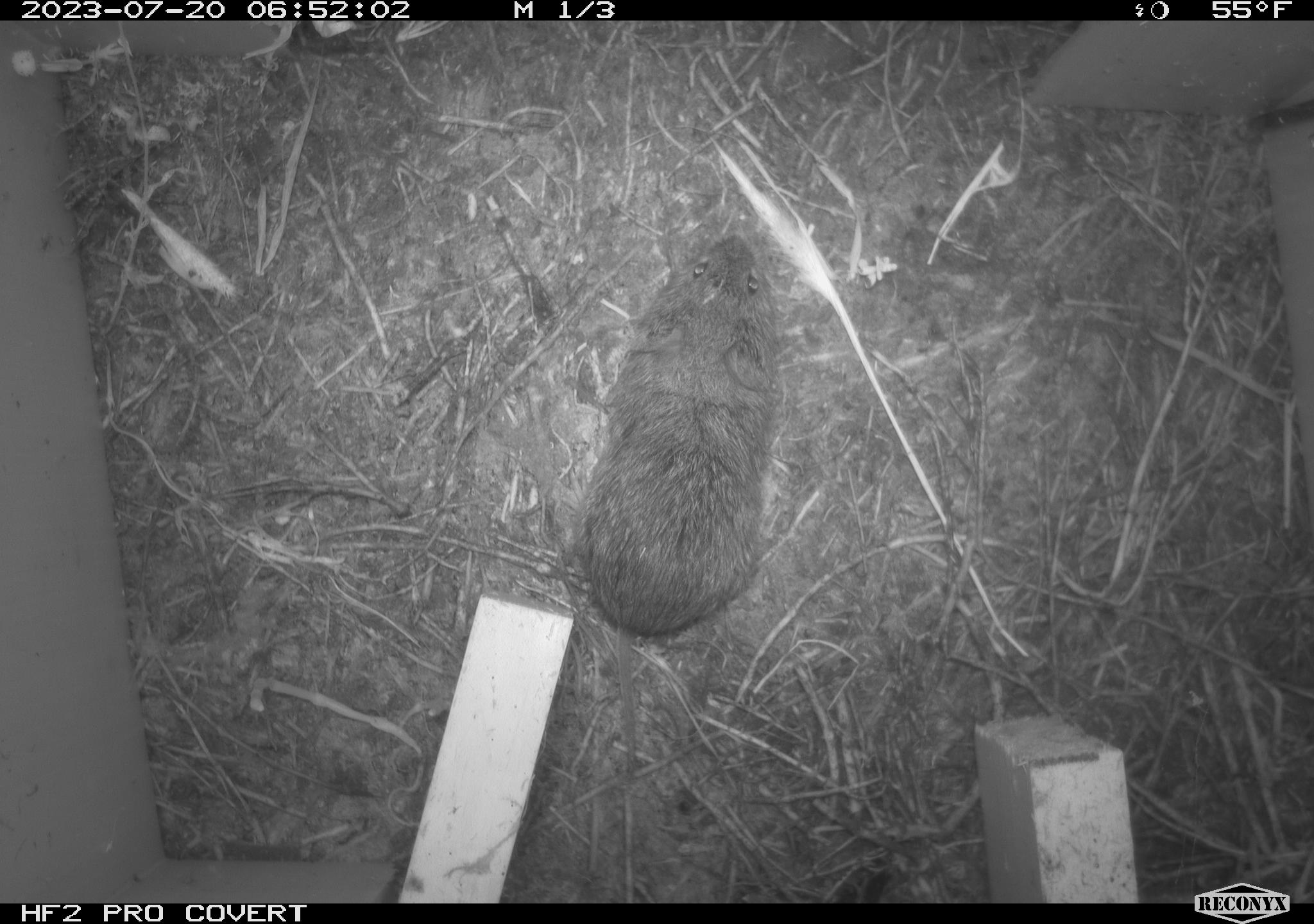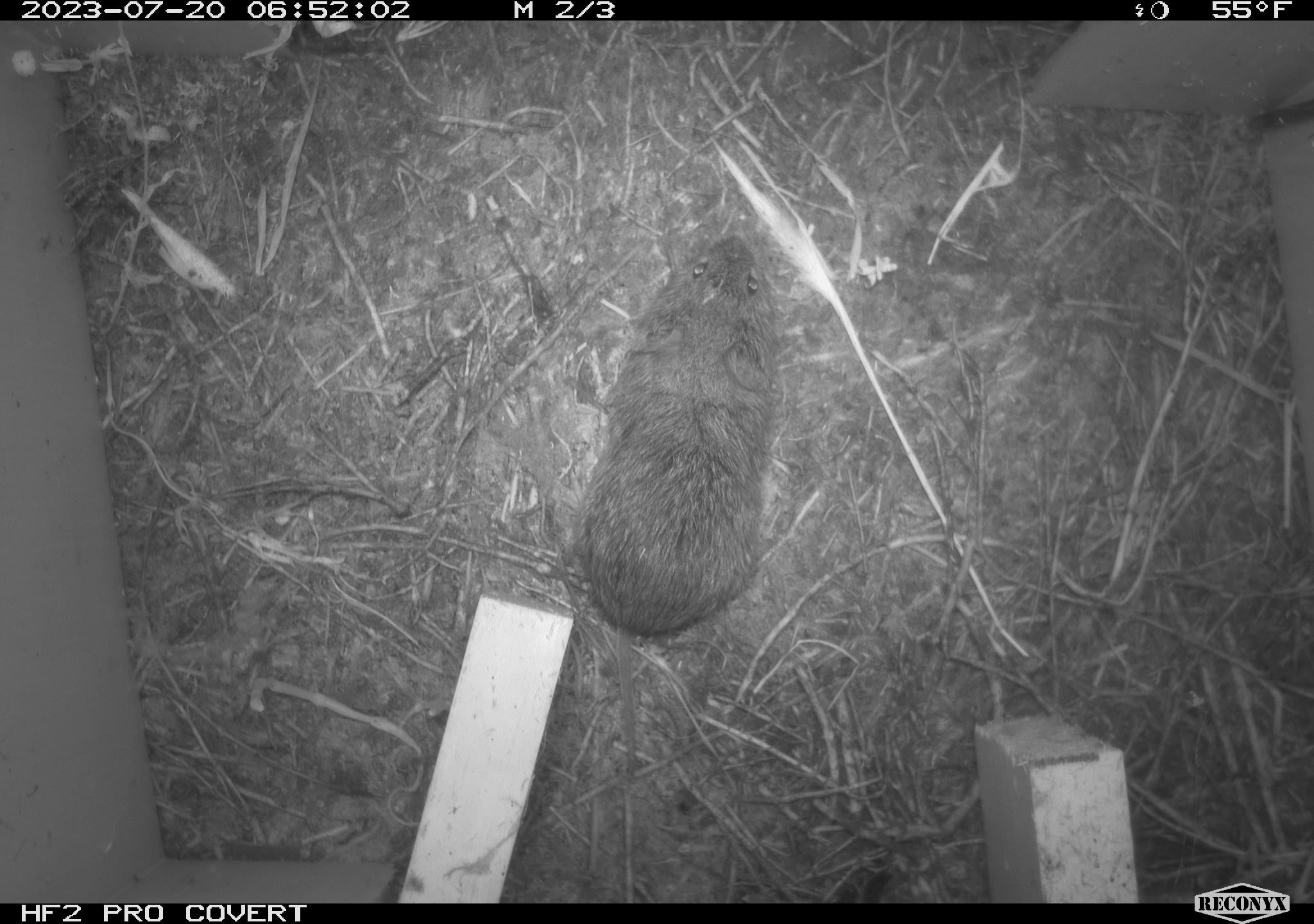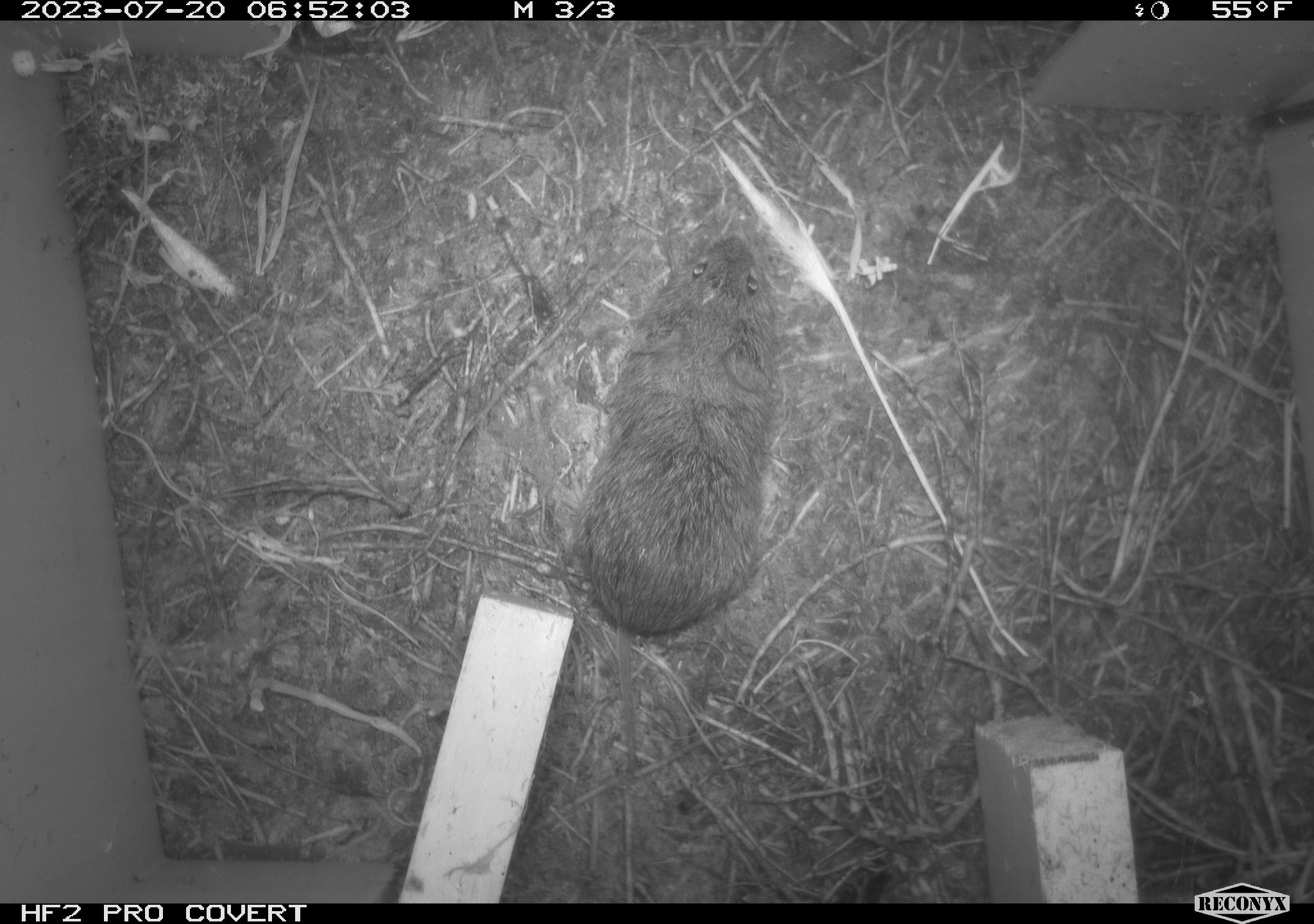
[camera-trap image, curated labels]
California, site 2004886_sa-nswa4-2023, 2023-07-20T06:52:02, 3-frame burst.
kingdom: Animalia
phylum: Chordata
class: Mammalia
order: Rodentia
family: Cricetidae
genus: Microtus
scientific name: Microtus californicus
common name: california vole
California vole (Microtus californicus).